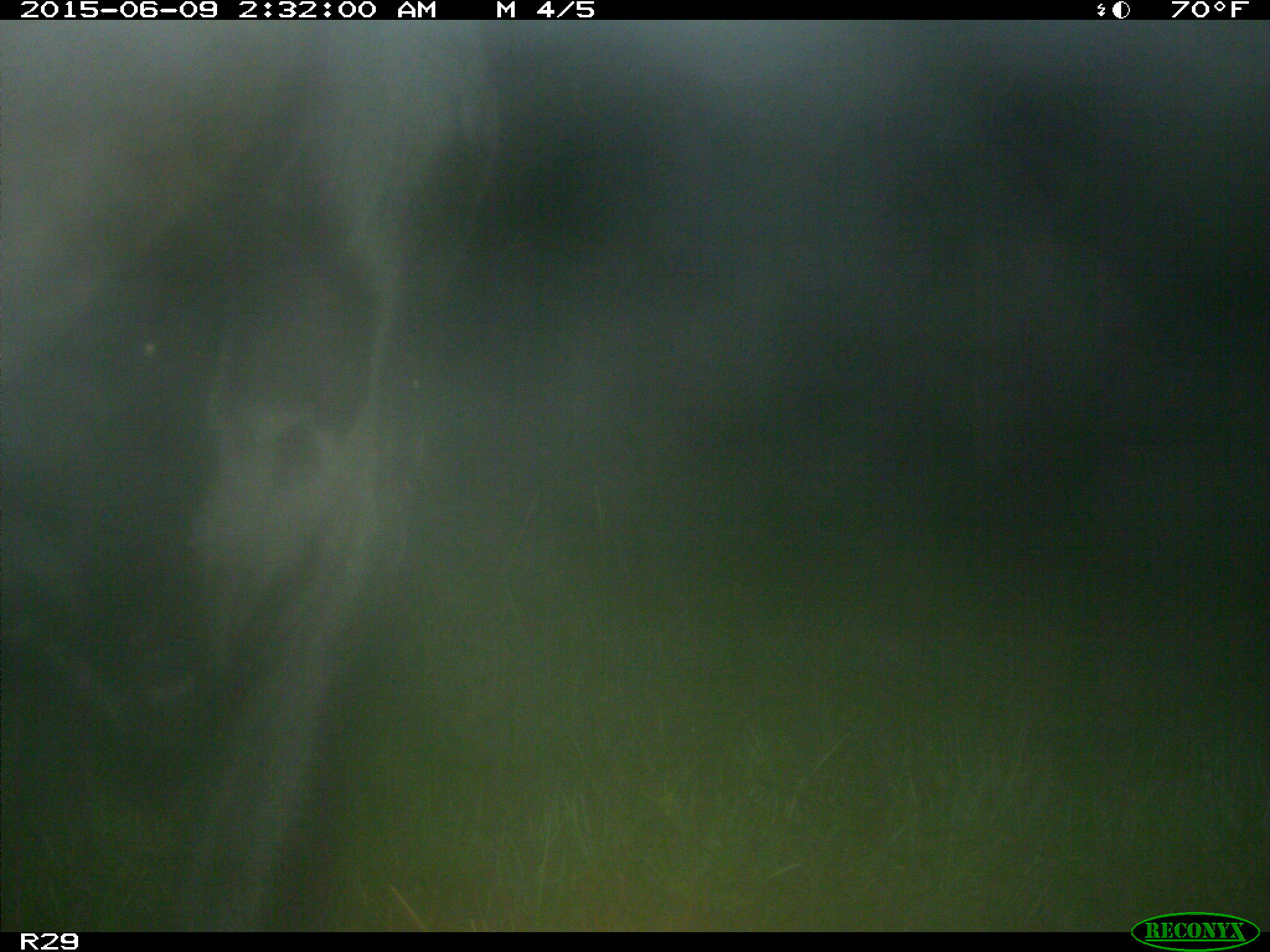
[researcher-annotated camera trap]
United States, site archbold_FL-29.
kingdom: Animalia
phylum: Chordata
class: Mammalia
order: Artiodactyla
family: Bovidae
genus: Bos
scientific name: Bos taurus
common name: domestic cow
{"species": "Bos taurus (domestic cow)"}